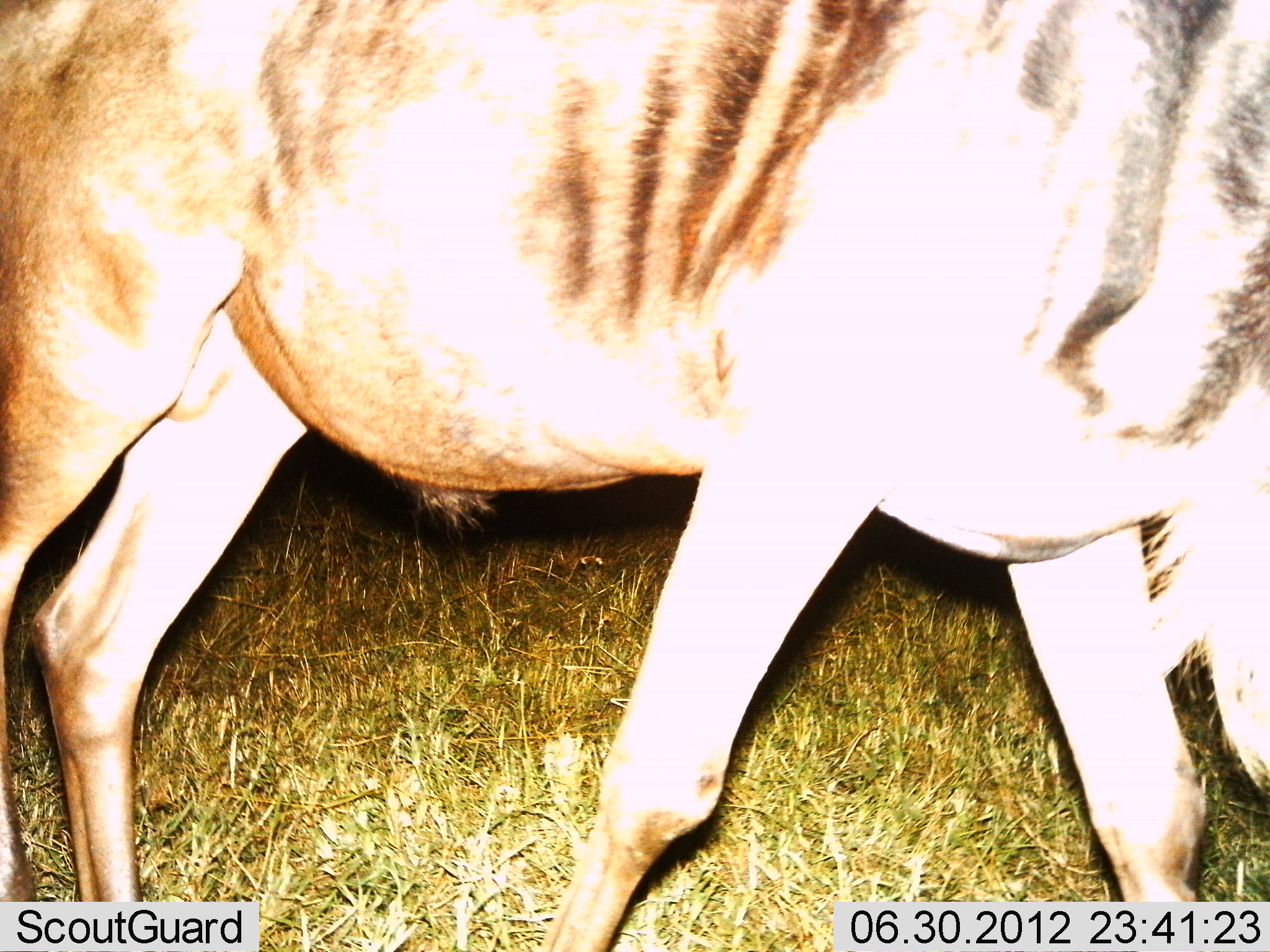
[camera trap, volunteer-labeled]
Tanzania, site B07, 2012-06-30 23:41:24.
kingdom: Animalia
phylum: Chordata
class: Mammalia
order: Artiodactyla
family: Bovidae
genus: Connochaetes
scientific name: Connochaetes taurinus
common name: blue wildebeest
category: wildebeest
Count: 1.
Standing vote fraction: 0%.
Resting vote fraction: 0%.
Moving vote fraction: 80%.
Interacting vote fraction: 0%.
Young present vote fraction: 0%.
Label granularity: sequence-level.